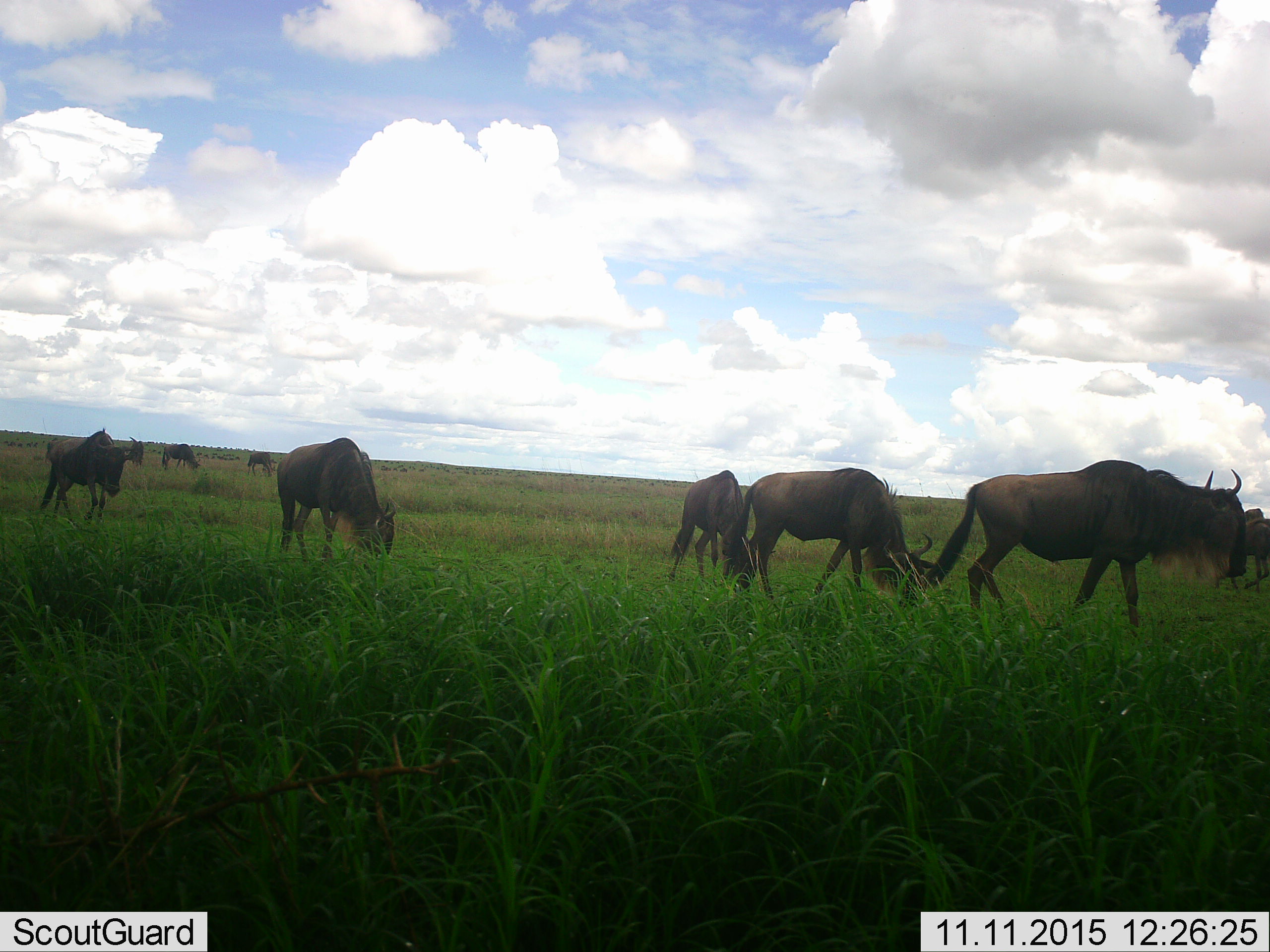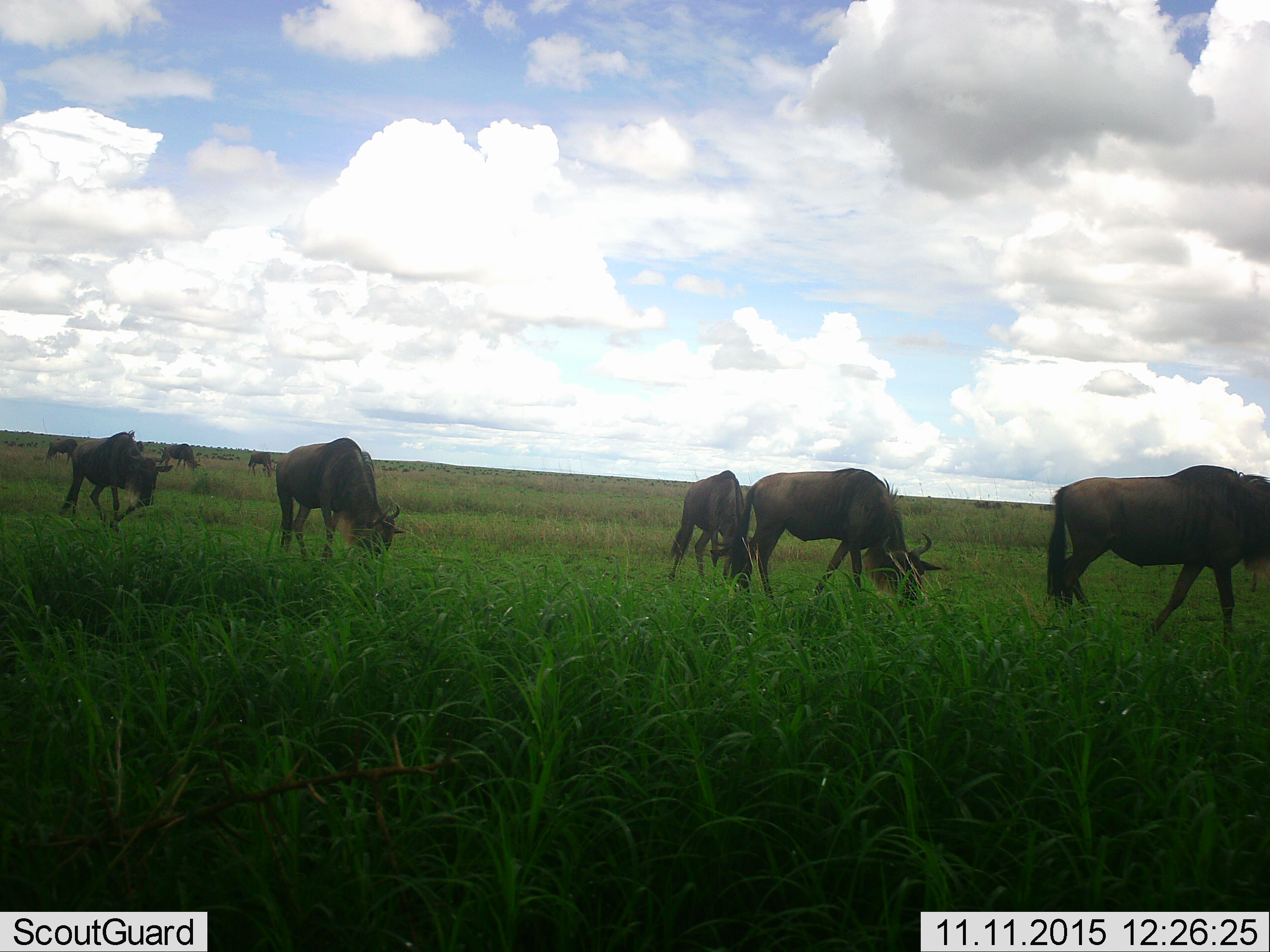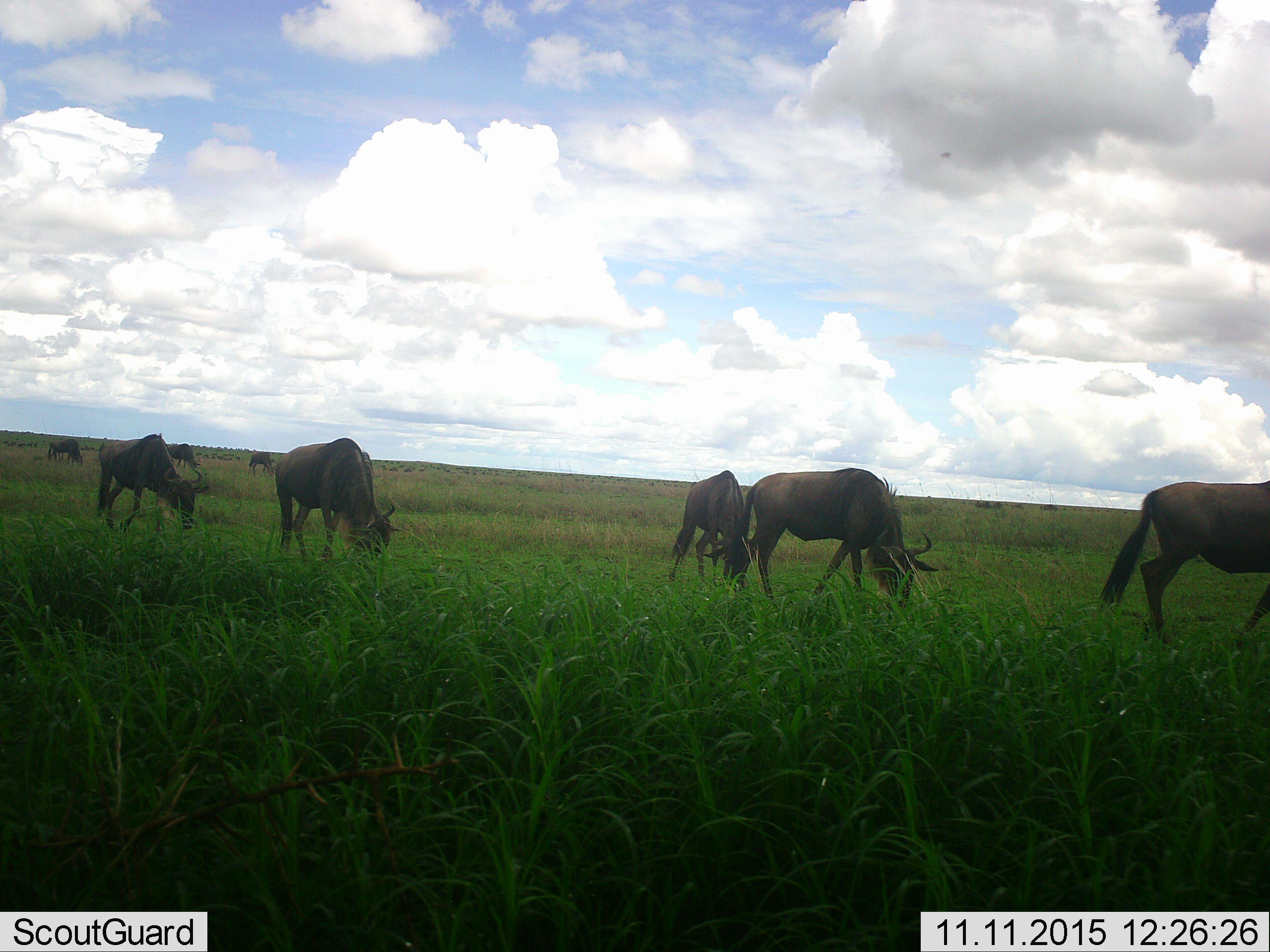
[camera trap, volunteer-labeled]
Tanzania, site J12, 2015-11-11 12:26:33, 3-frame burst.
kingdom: Animalia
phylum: Chordata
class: Mammalia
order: Artiodactyla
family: Bovidae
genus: Connochaetes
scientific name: Connochaetes taurinus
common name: blue wildebeest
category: wildebeest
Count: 10.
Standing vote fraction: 56%.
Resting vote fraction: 0%.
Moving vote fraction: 78%.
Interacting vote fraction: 0%.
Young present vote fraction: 0%.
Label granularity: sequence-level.